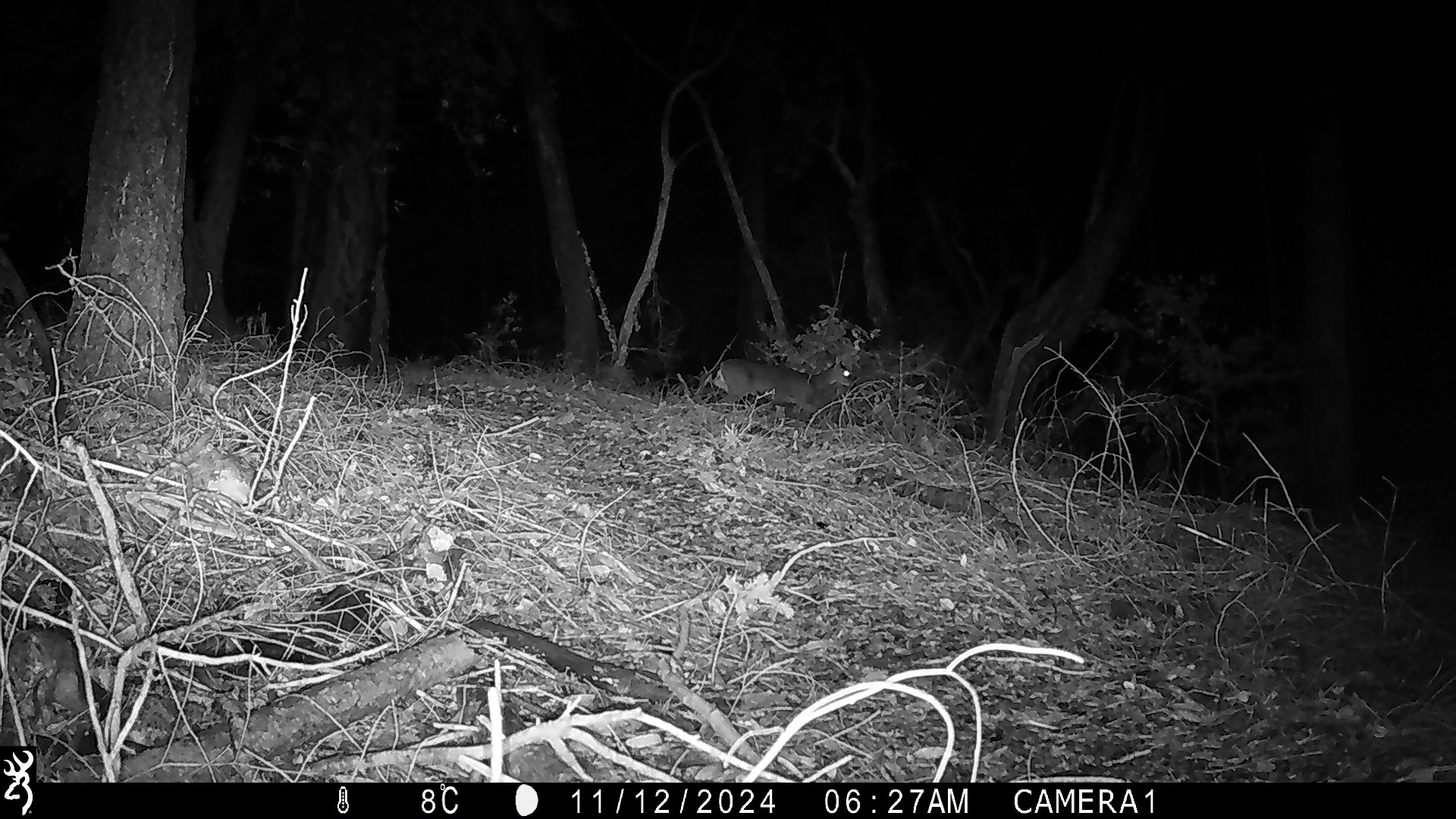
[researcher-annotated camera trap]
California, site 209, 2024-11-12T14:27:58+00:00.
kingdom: Animalia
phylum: Chordata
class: Mammalia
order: Artiodactyla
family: Cervidae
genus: Odocoileus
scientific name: Odocoileus hemionus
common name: mule deer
Mule deer (Odocoileus hemionus).